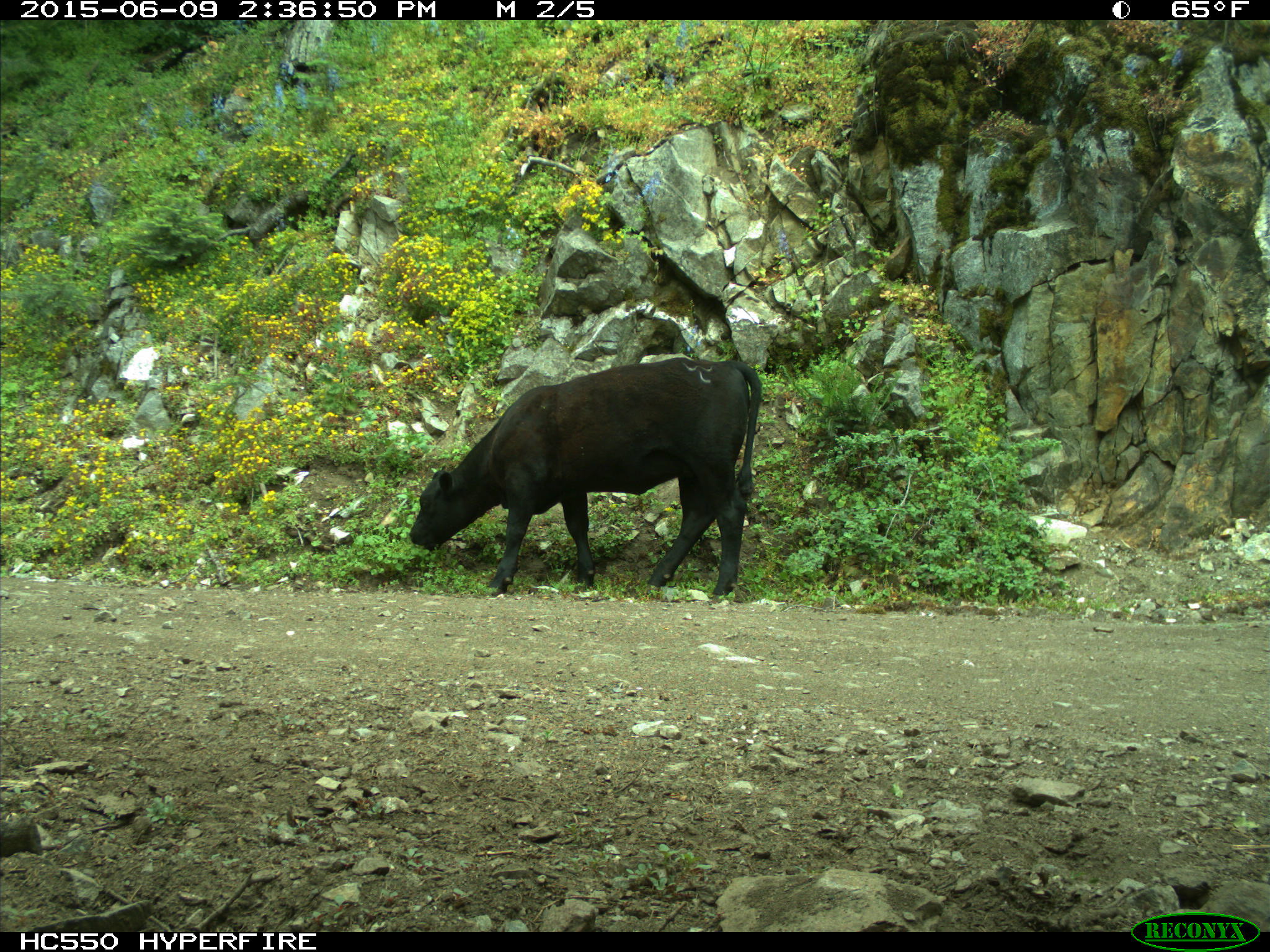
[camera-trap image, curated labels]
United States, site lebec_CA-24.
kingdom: Animalia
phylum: Chordata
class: Mammalia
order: Artiodactyla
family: Bovidae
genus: Bos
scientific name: Bos taurus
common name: domestic cow